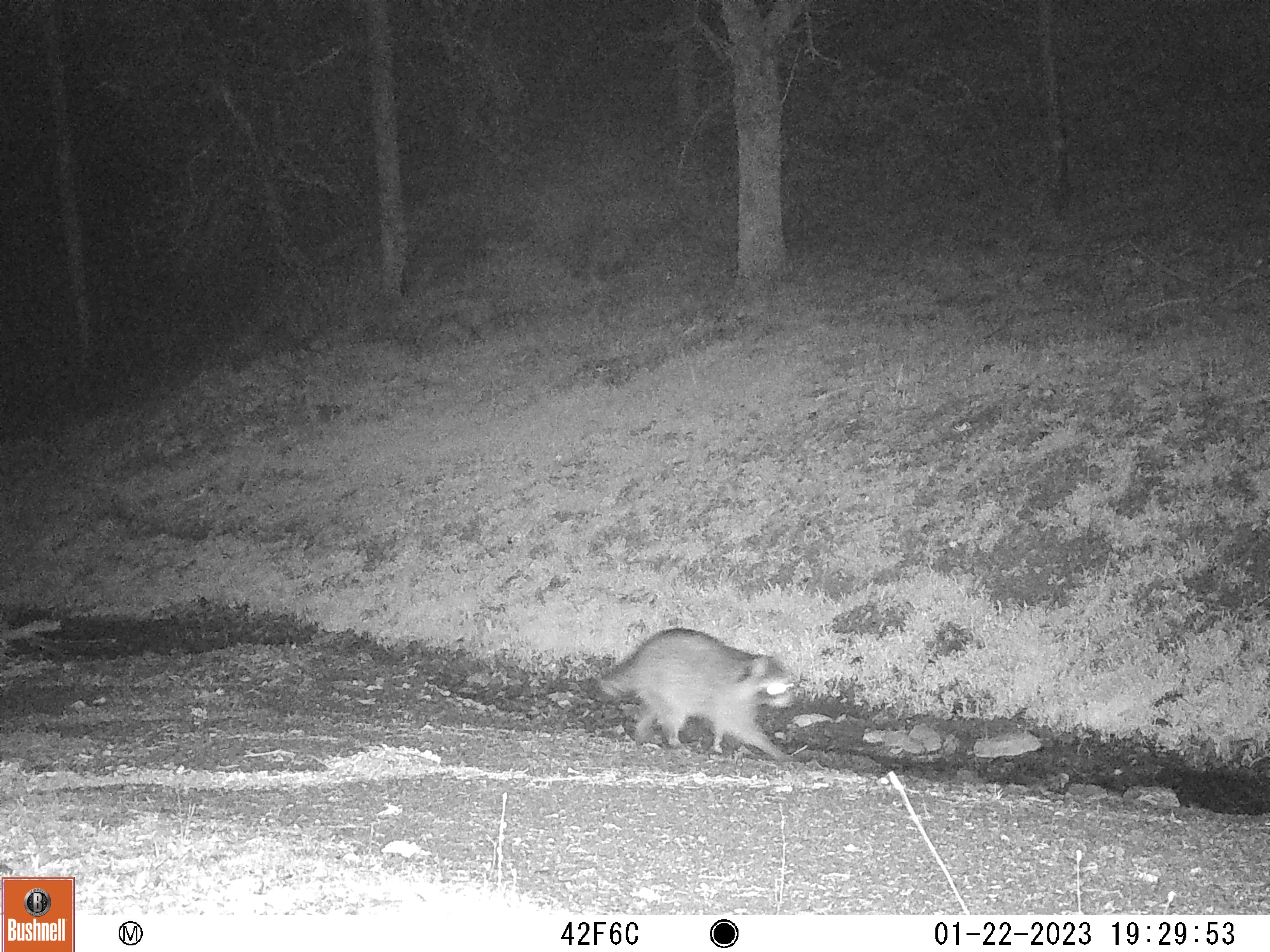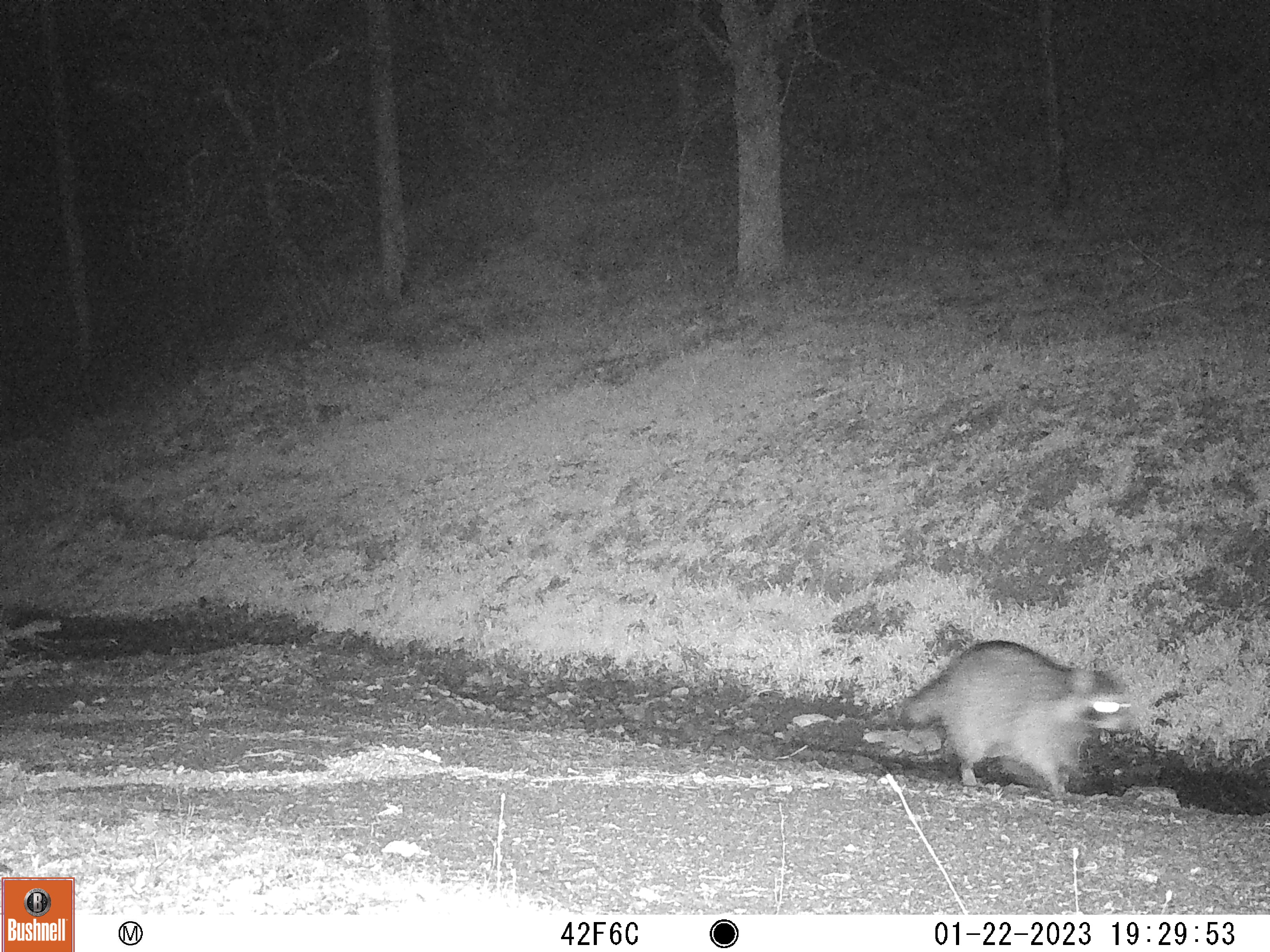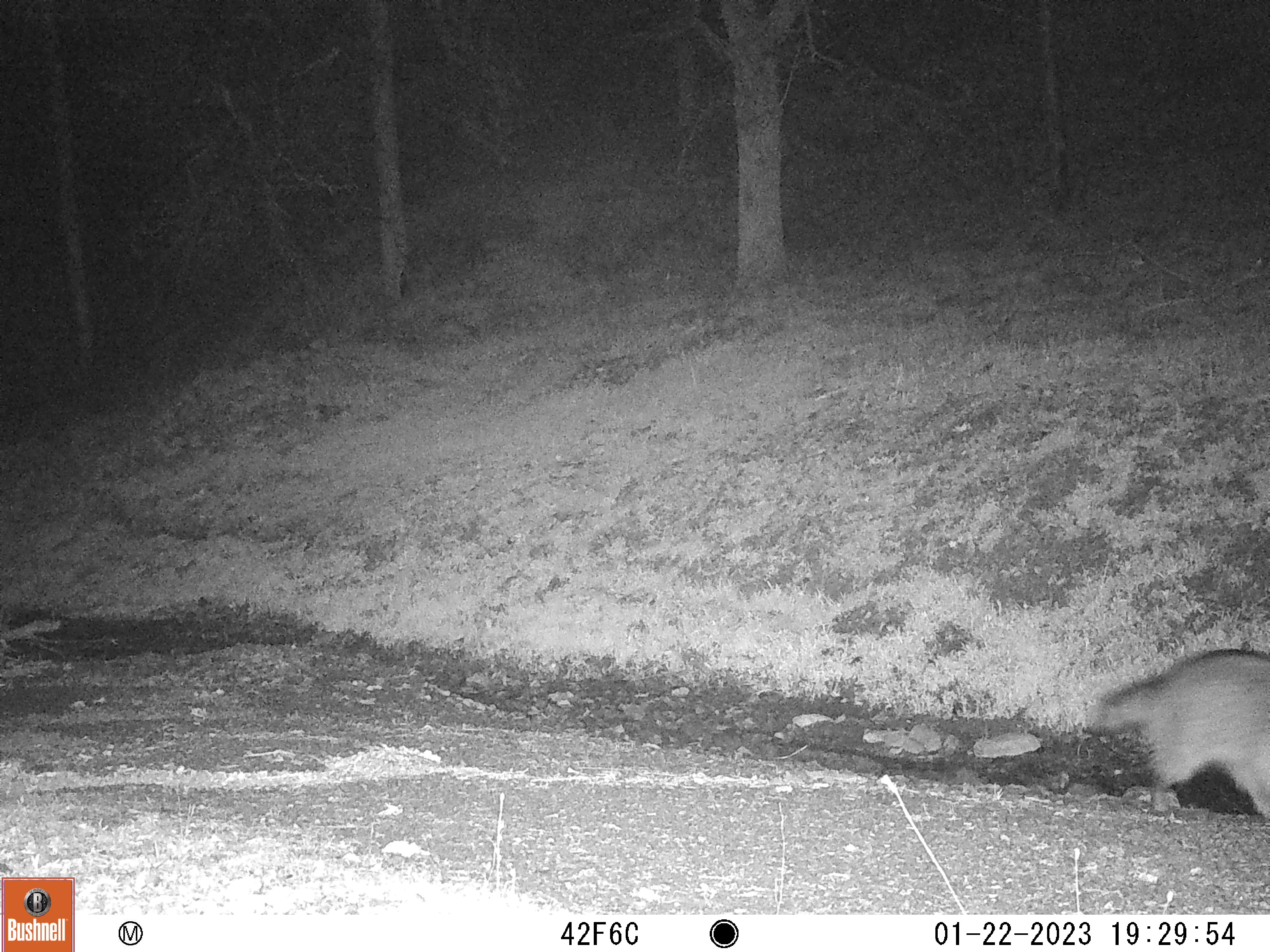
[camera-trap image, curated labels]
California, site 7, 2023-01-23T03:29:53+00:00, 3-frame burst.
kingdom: Animalia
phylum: Chordata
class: Mammalia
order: Carnivora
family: Procyonidae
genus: Procyon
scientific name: Procyon lotor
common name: raccoon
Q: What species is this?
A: Raccoon (Procyon lotor).